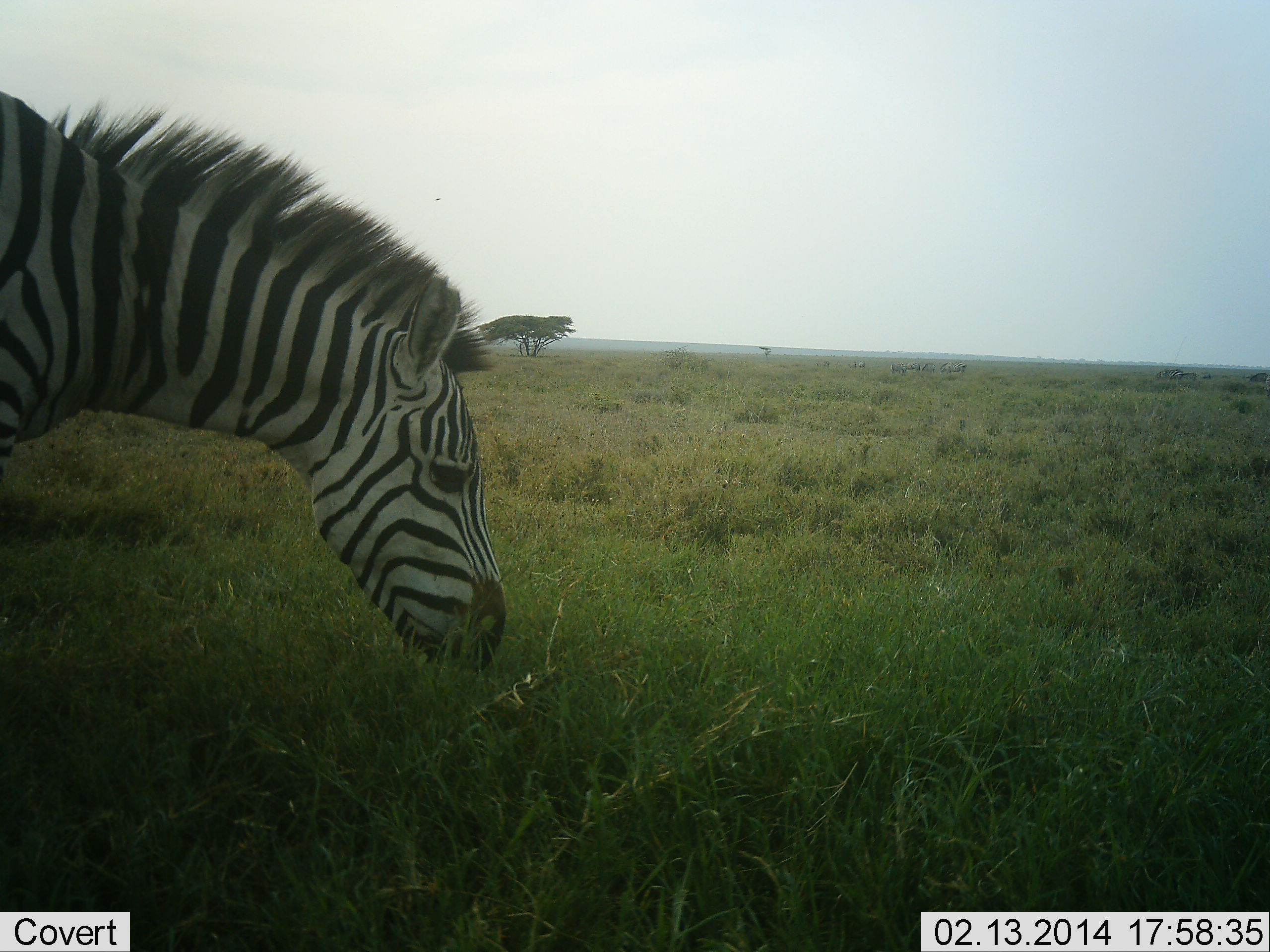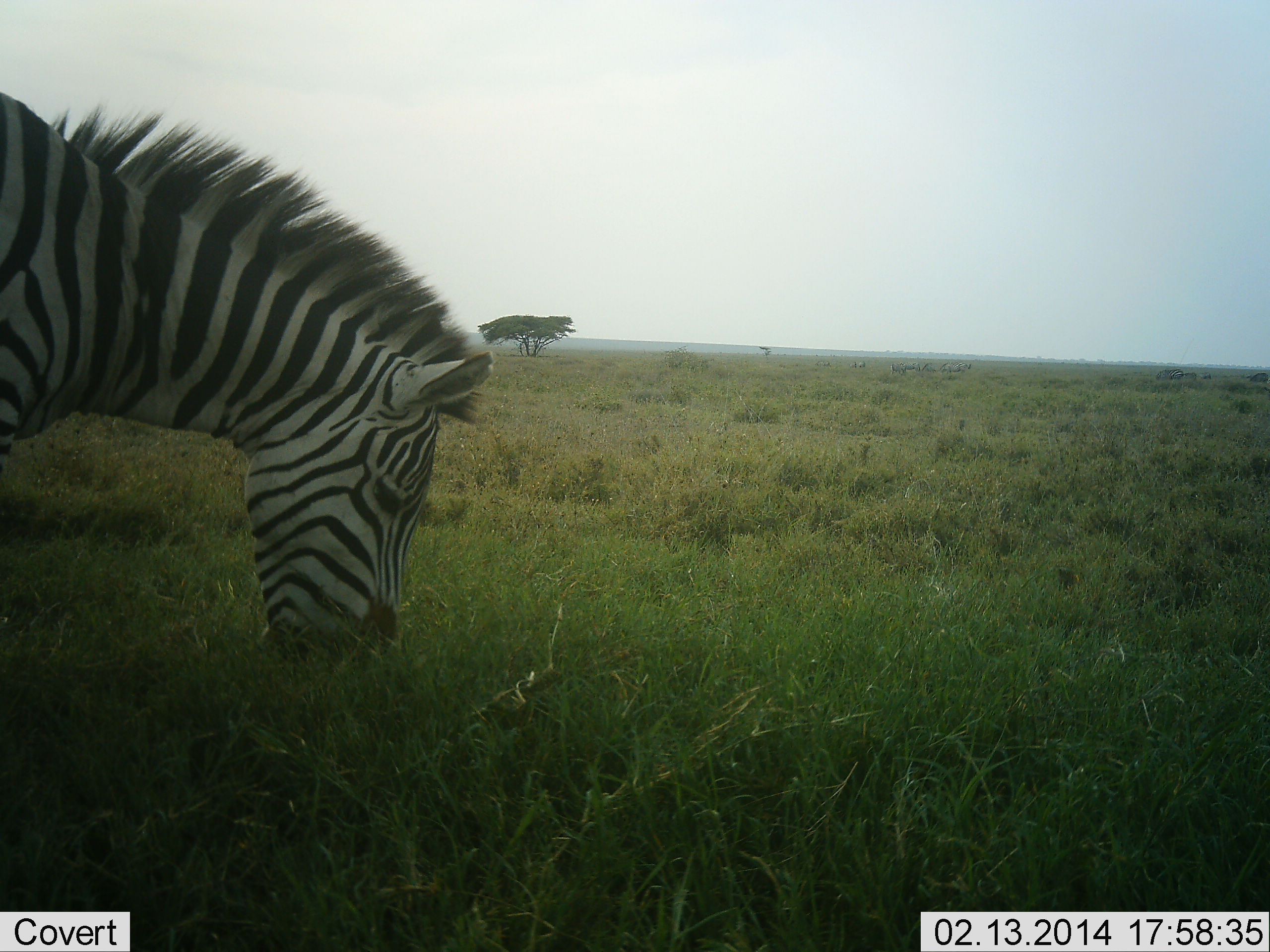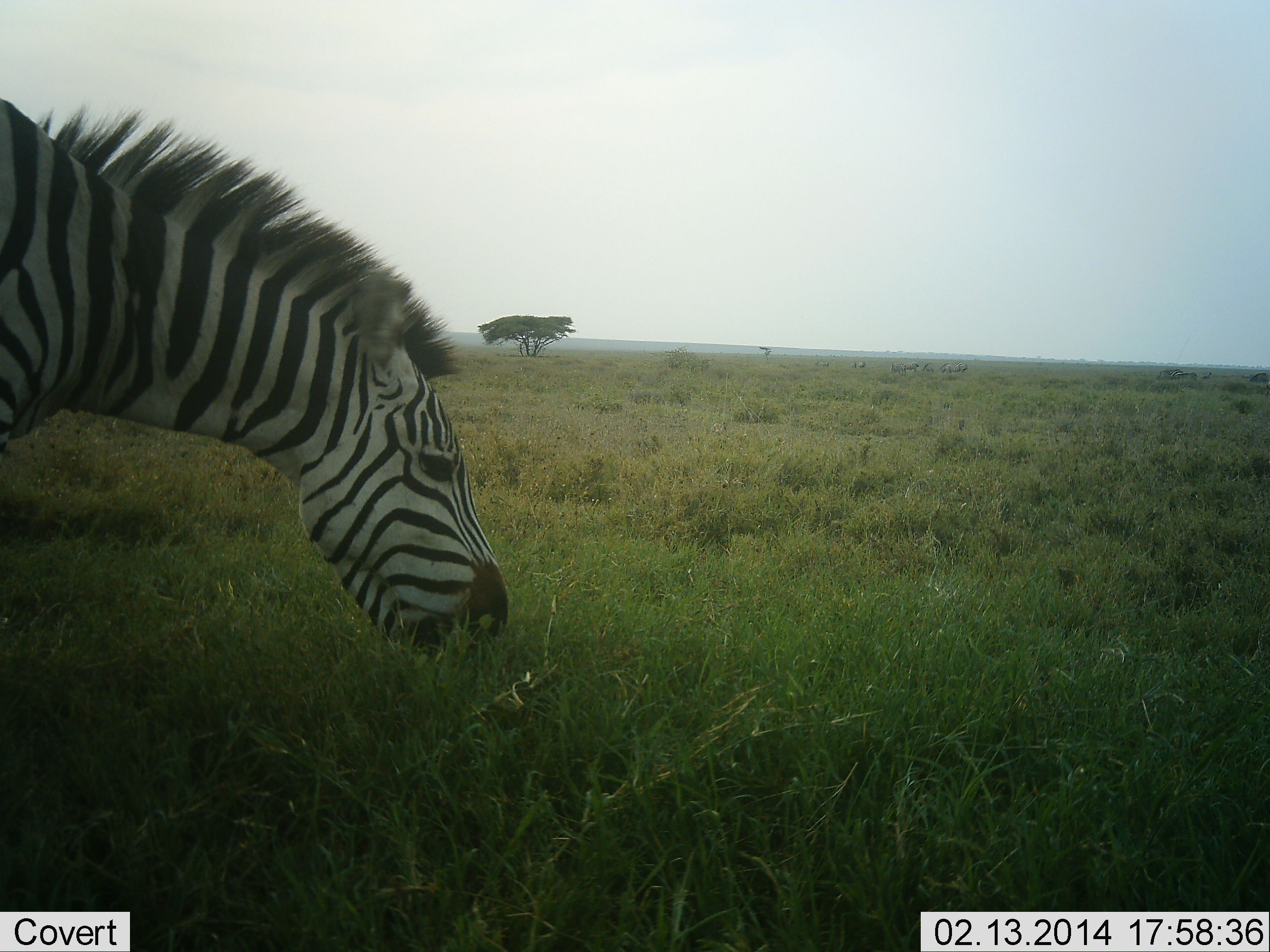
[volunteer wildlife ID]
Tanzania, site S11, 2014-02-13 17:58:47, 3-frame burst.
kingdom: Animalia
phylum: Chordata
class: Mammalia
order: Perissodactyla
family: Equidae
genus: Equus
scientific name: Equus quagga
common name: plains zebra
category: zebra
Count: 1.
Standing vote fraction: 40%.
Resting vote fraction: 0%.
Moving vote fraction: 0%.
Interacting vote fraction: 0%.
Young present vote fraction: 0%.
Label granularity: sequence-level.